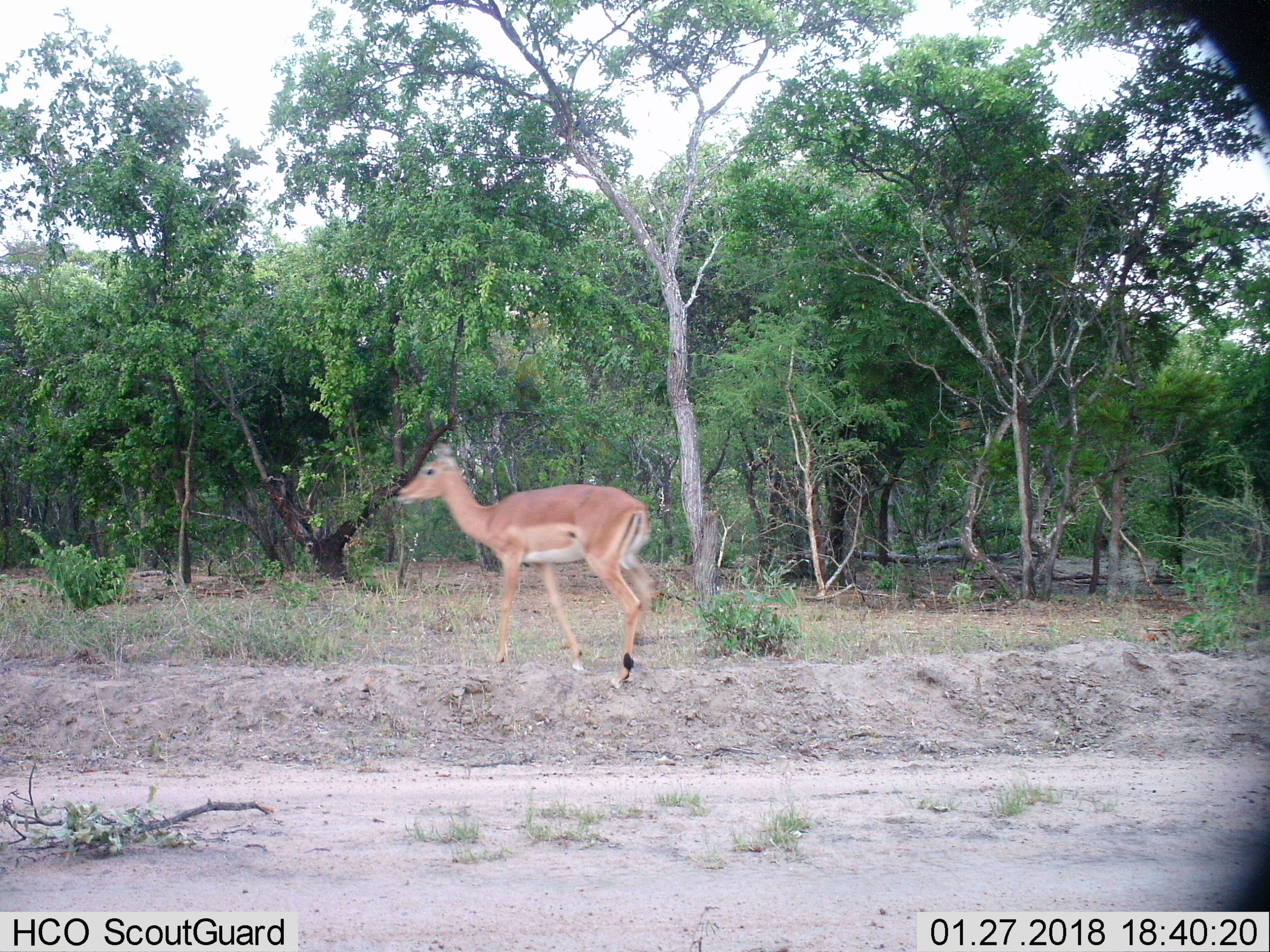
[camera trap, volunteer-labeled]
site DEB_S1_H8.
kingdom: Animalia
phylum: Chordata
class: Mammalia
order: Artiodactyla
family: Bovidae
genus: Aepyceros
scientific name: Aepyceros melampus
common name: impala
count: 1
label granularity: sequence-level